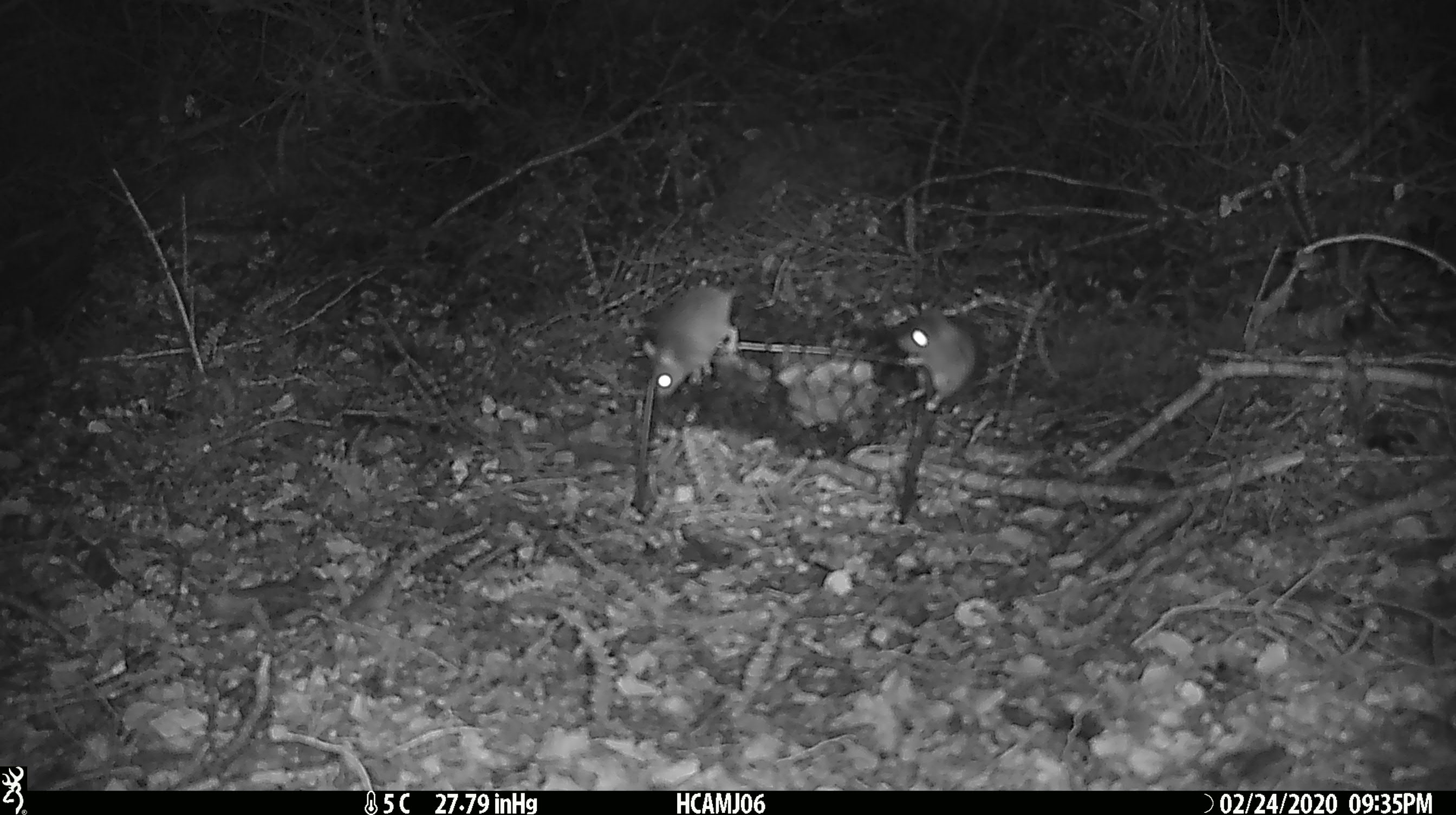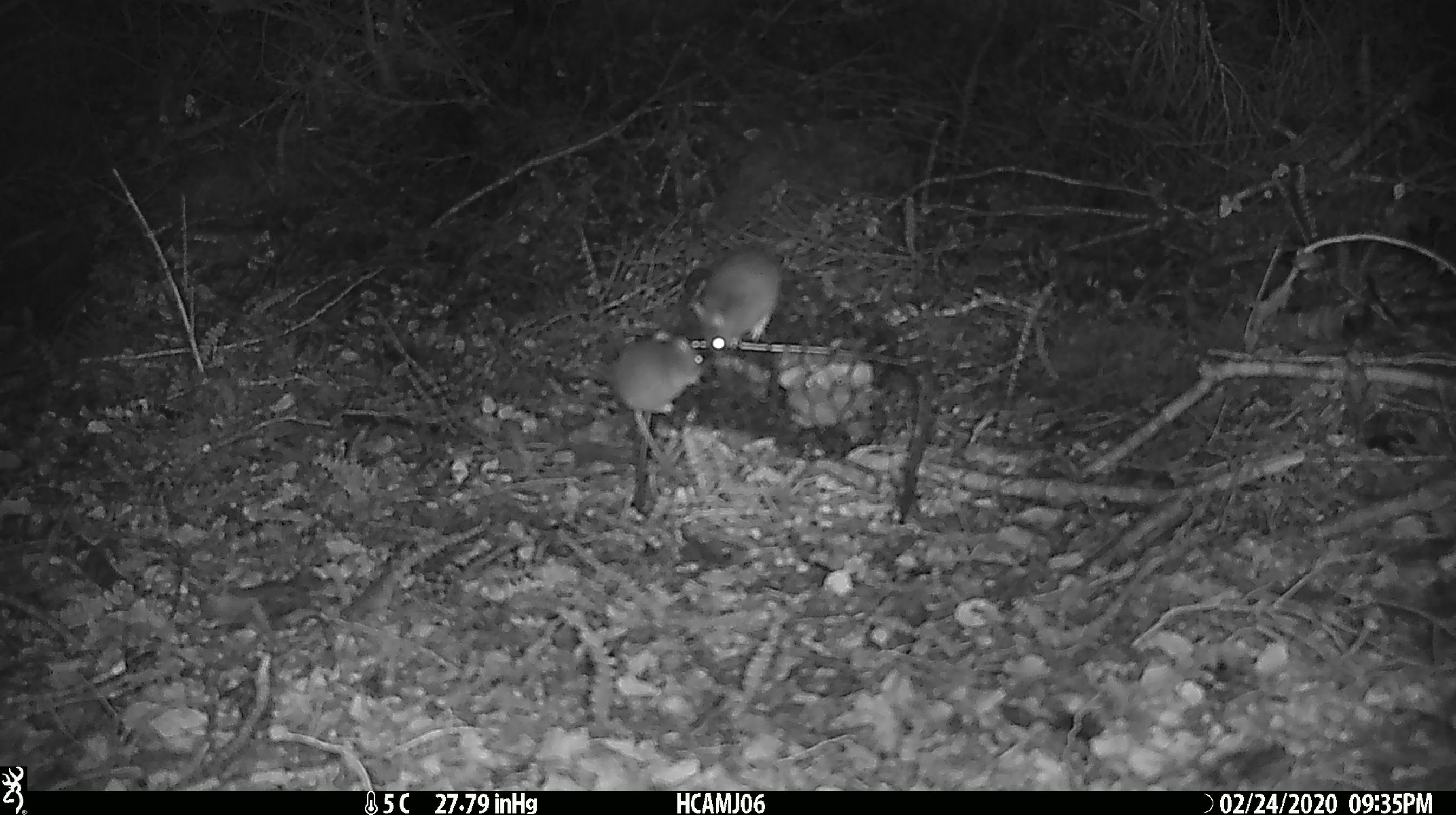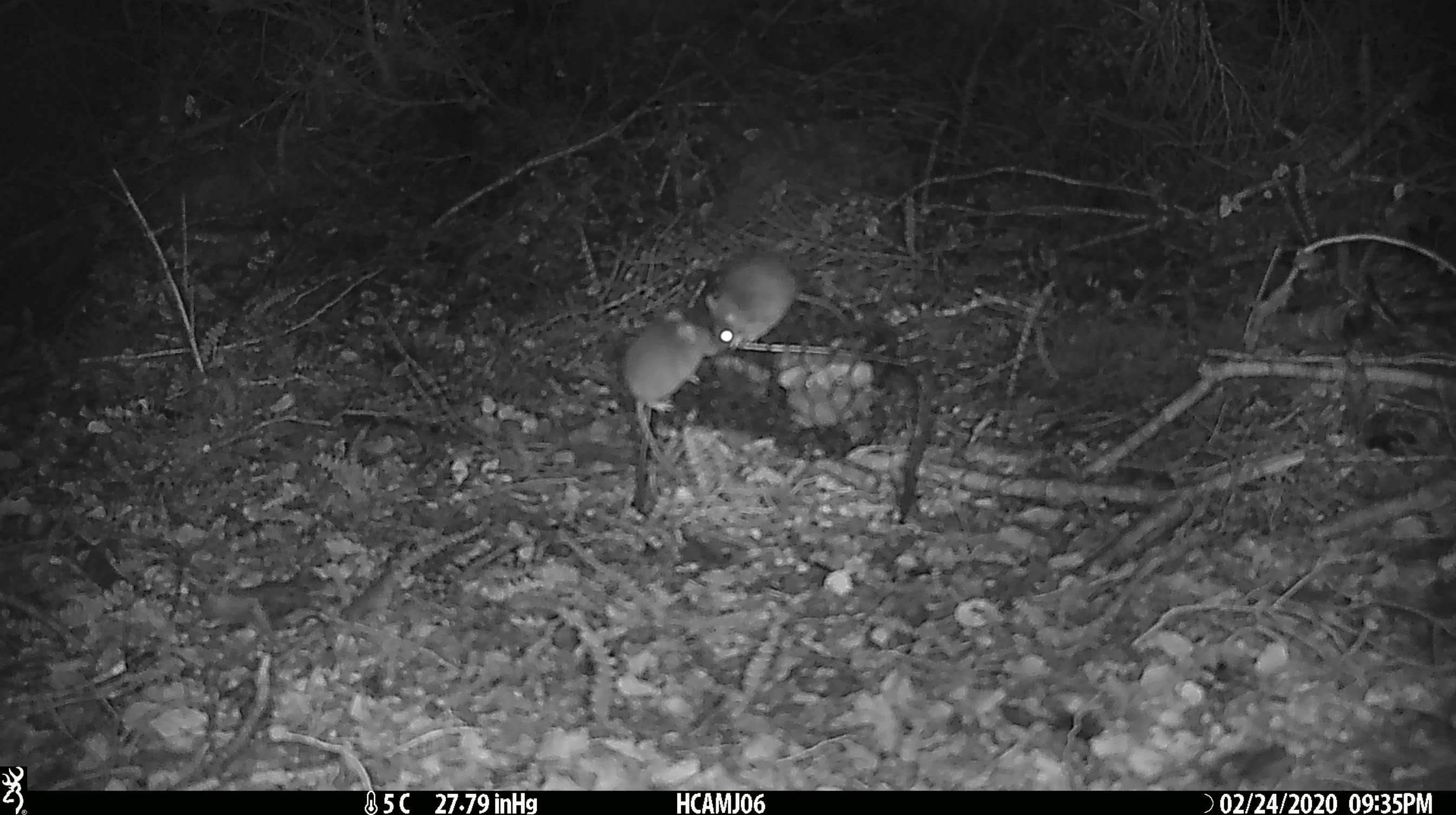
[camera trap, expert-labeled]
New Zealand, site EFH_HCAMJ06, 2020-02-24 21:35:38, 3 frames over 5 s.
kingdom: Animalia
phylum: Chordata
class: Mammalia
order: Rodentia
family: Muridae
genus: Mus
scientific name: Mus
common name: mouse